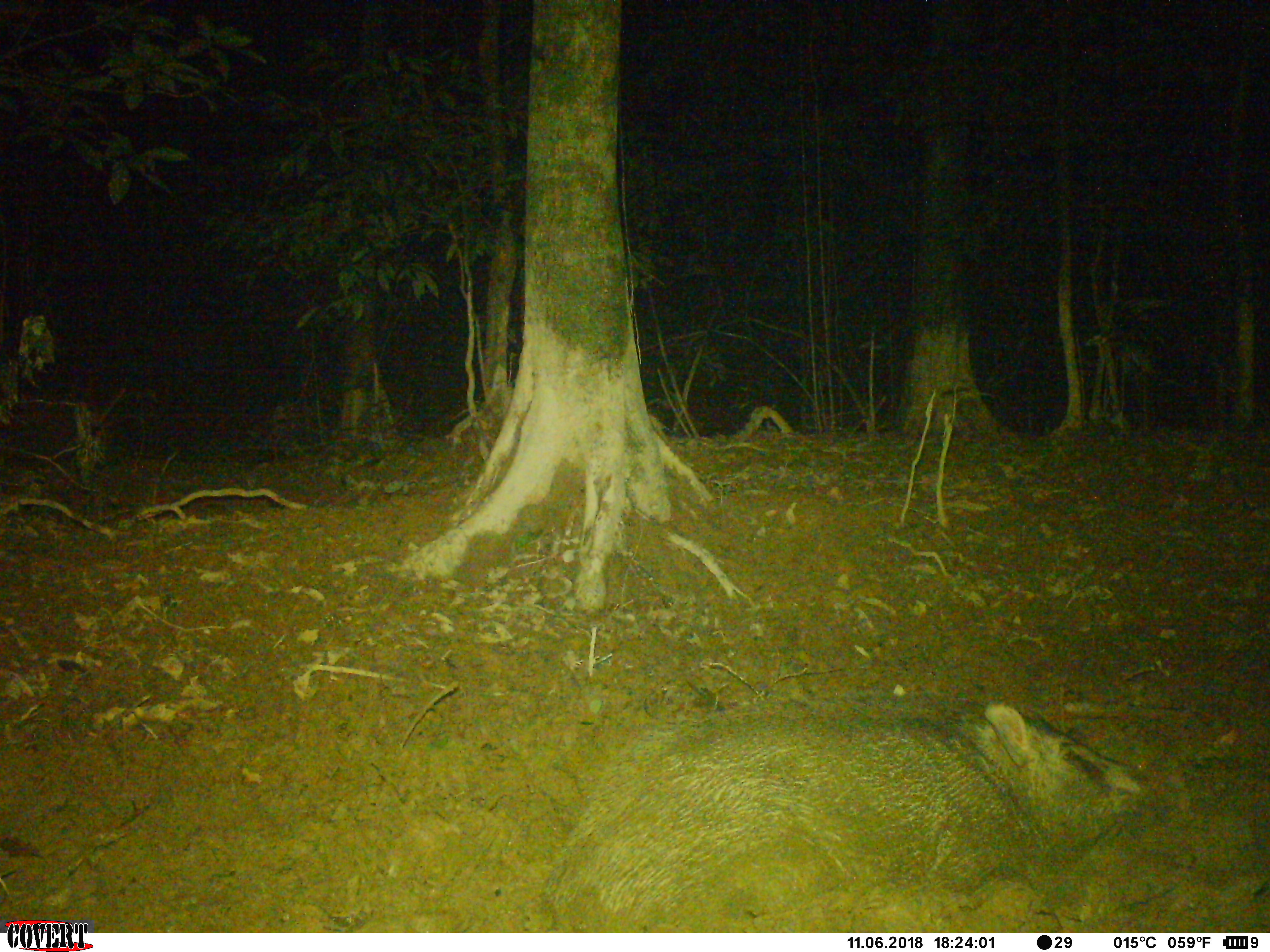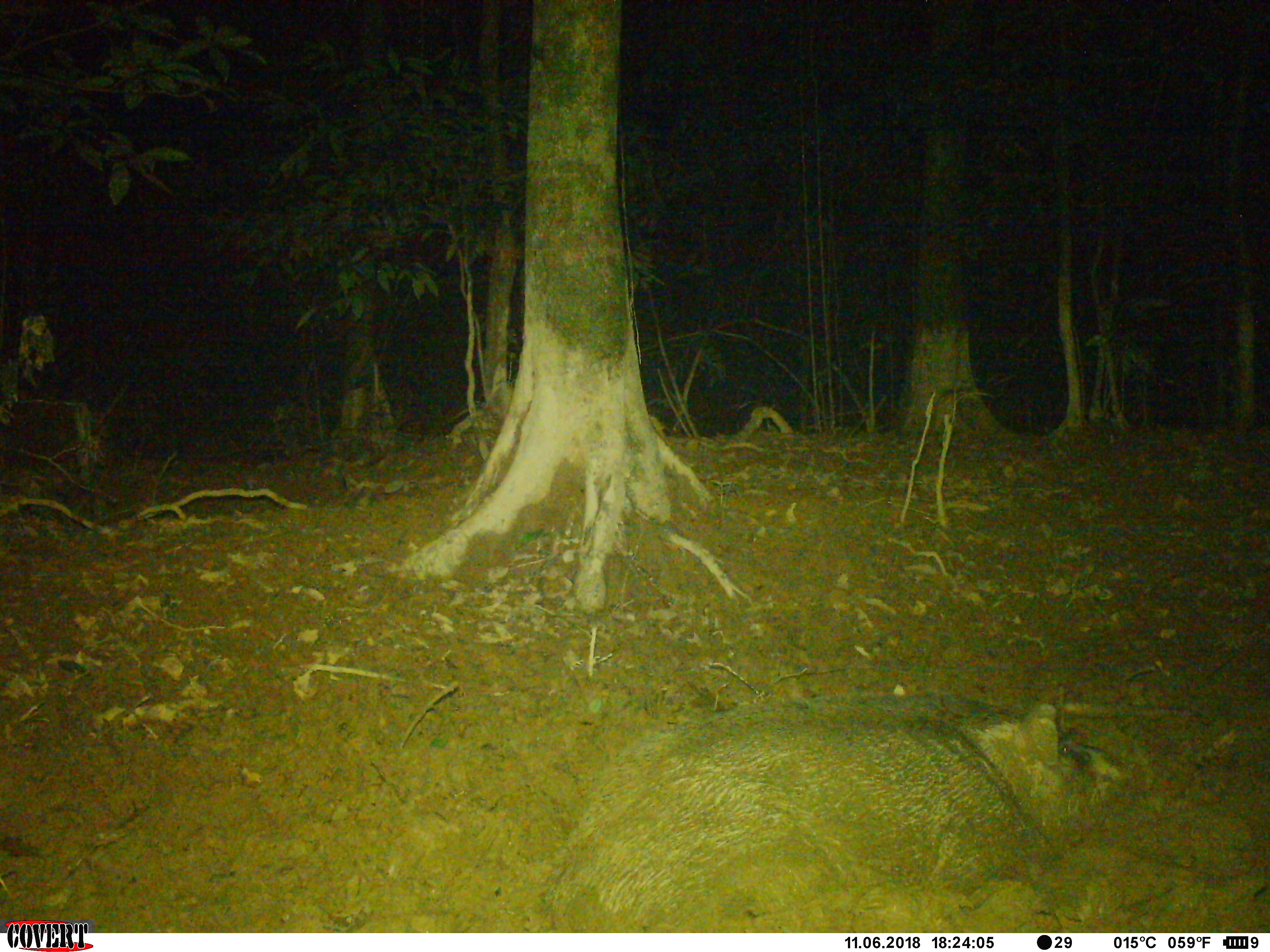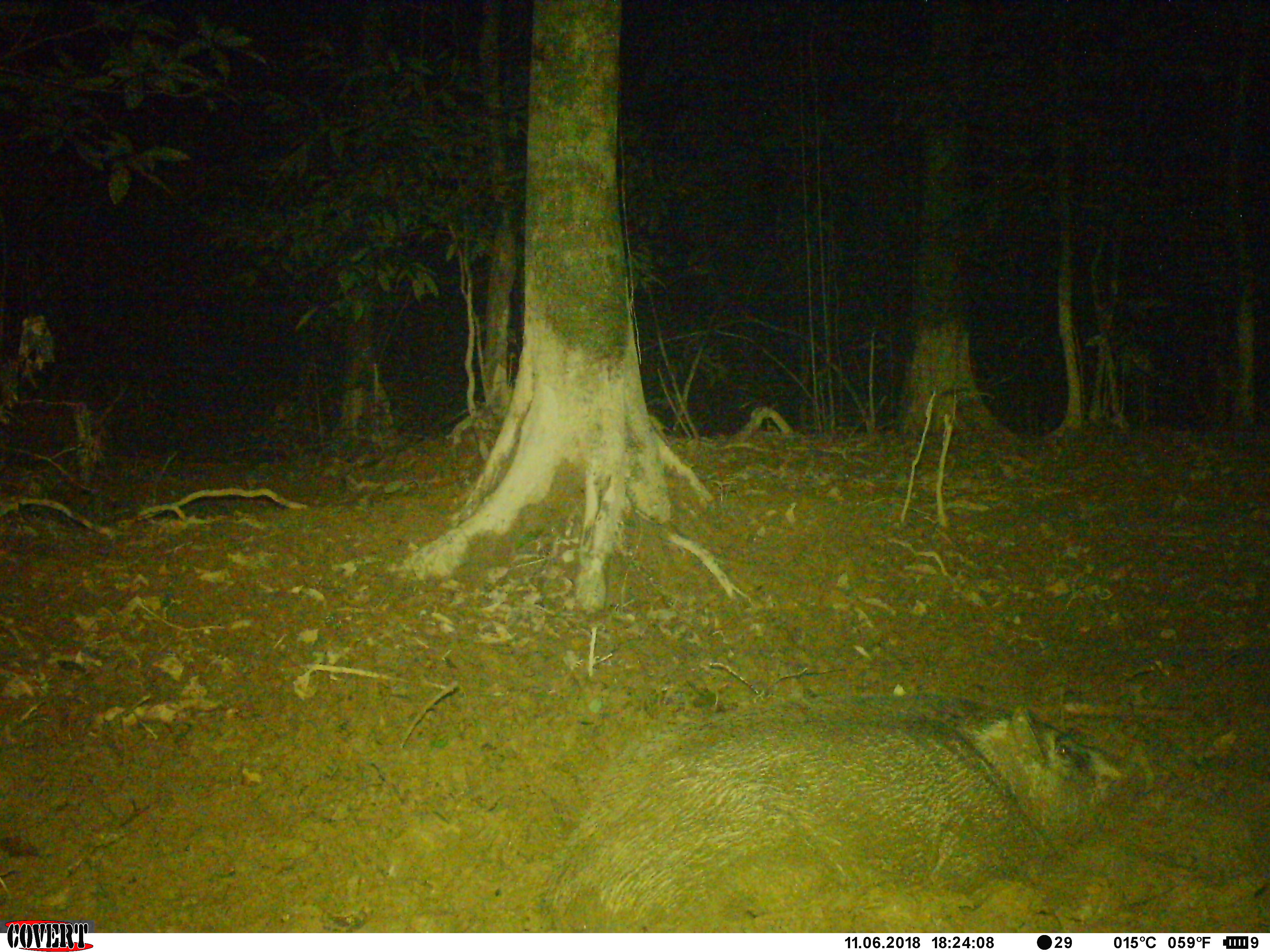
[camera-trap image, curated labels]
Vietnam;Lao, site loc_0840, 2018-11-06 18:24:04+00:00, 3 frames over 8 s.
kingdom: Animalia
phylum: Chordata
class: Mammalia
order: Artiodactyla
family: Suidae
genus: Sus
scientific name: Sus scrofa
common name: eurasian wild pig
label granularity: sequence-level